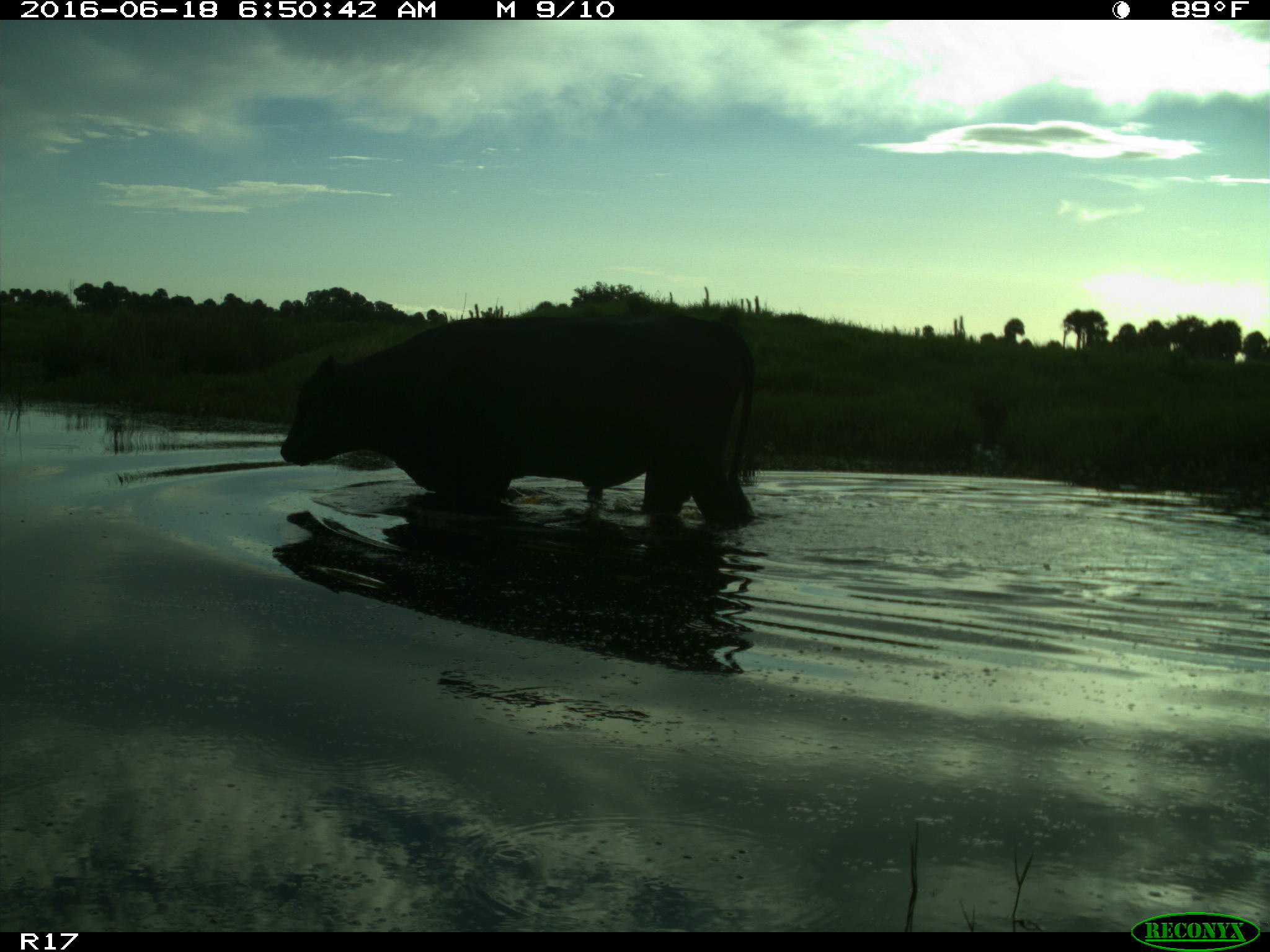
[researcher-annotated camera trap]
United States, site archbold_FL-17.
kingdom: Animalia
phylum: Chordata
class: Mammalia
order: Artiodactyla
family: Bovidae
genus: Bos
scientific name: Bos taurus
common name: domestic cow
Bos taurus (domestic cow).